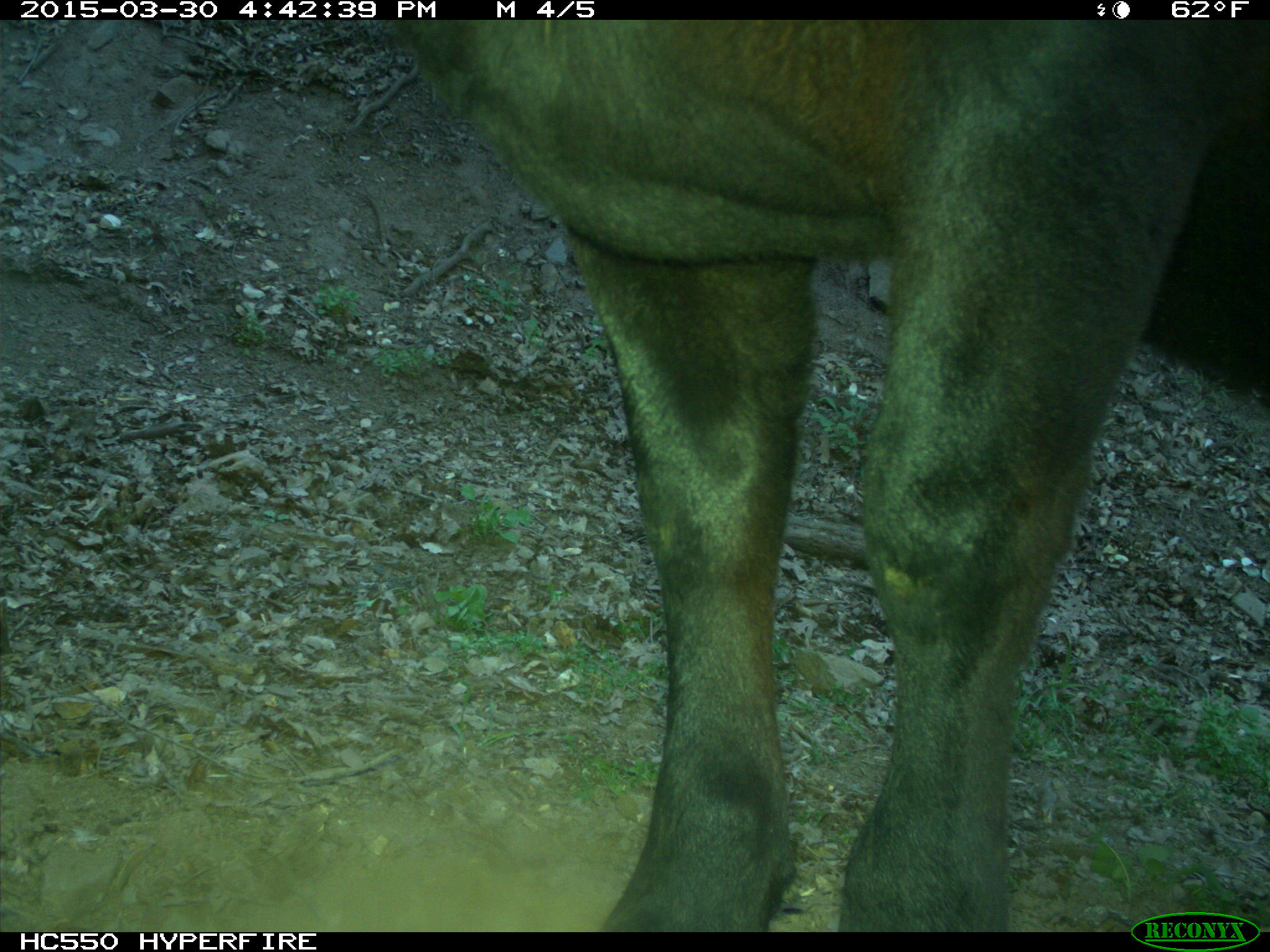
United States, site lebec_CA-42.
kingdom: Animalia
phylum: Chordata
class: Mammalia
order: Artiodactyla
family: Bovidae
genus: Bos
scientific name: Bos taurus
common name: domestic cow